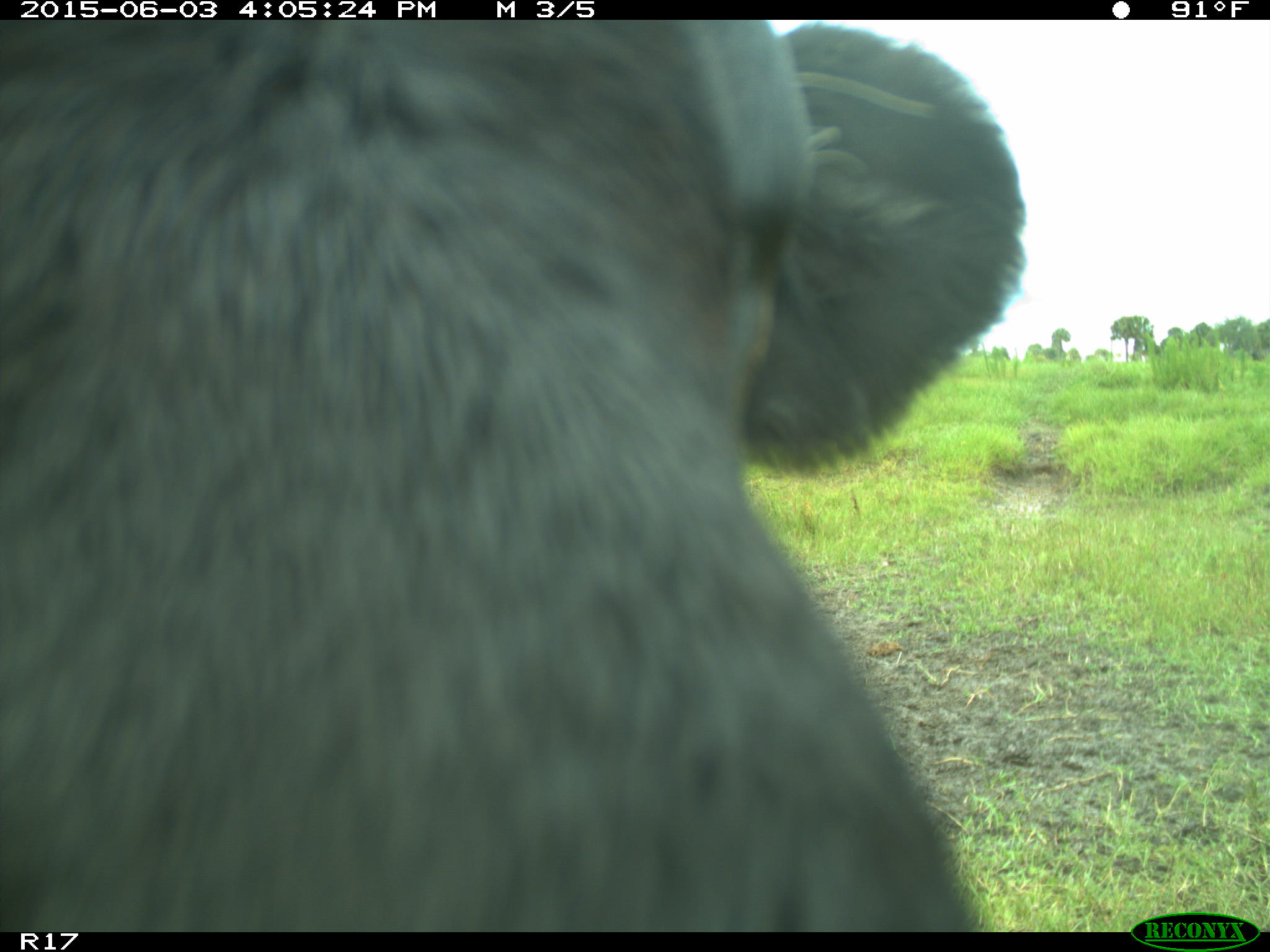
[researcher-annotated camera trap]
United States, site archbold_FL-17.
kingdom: Animalia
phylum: Chordata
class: Mammalia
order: Artiodactyla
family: Bovidae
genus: Bos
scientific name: Bos taurus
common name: domestic cow